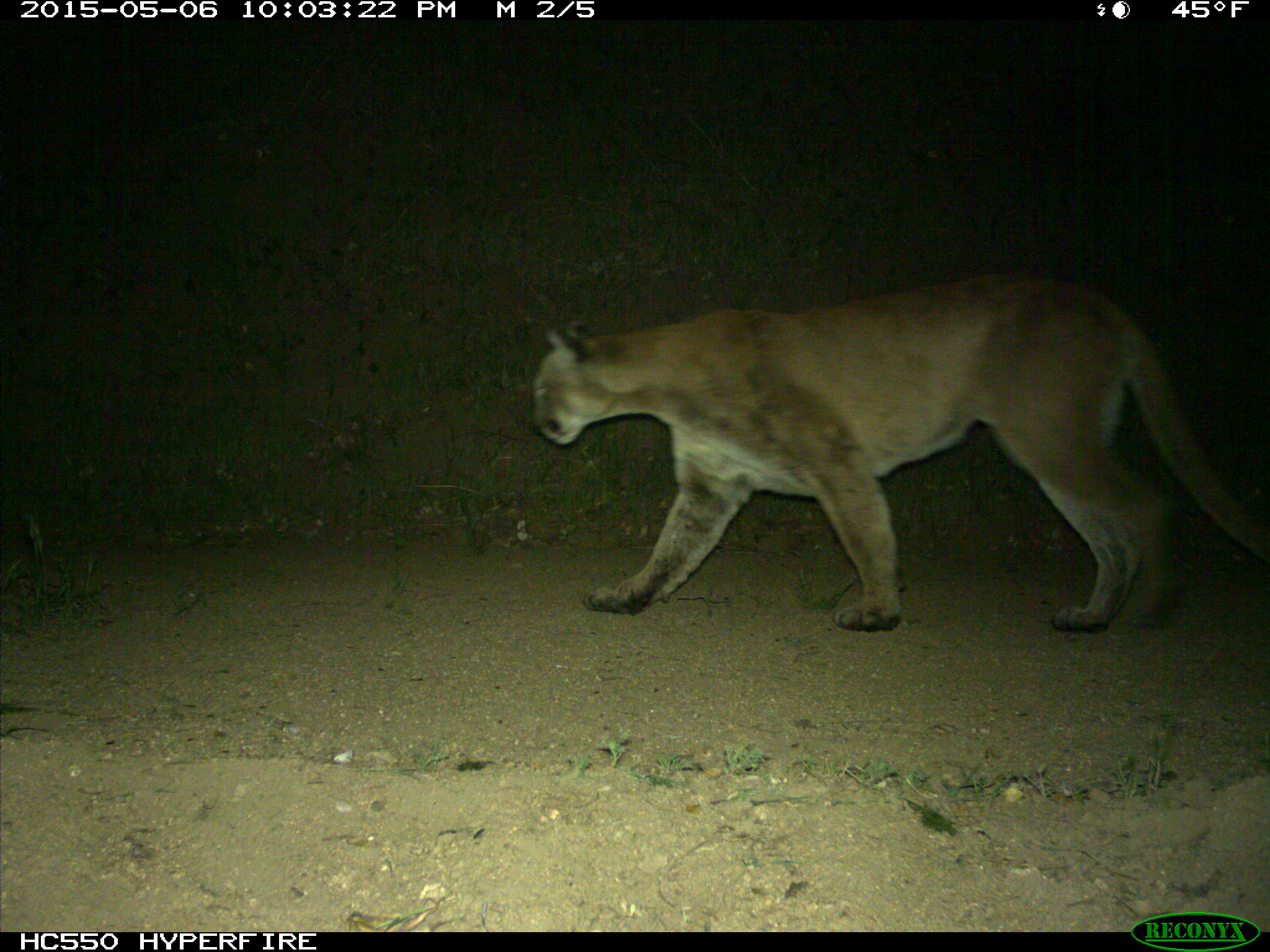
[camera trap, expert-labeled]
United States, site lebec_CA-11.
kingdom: Animalia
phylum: Chordata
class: Mammalia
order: Carnivora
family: Felidae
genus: Puma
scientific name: Puma concolor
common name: mountain lion